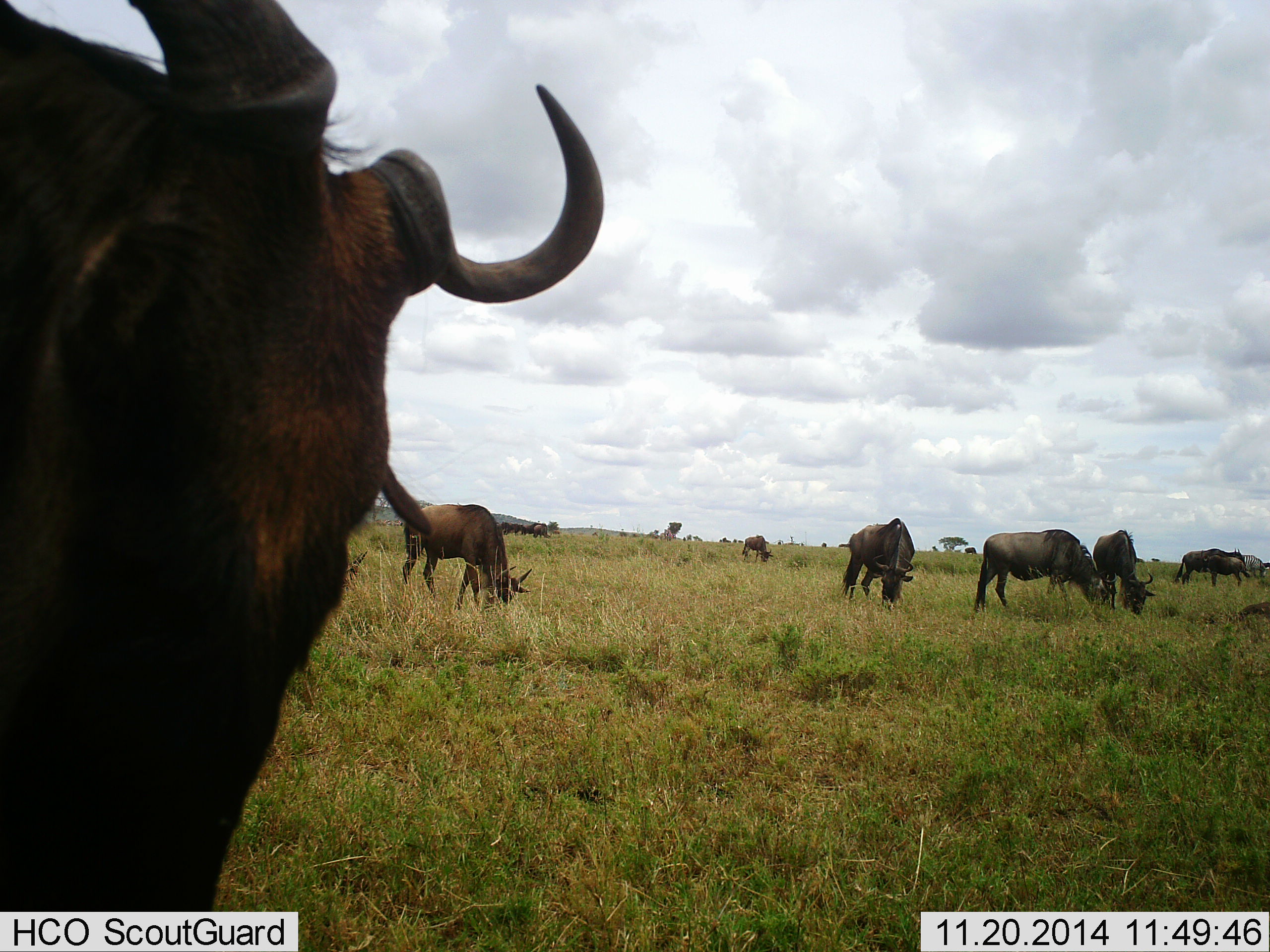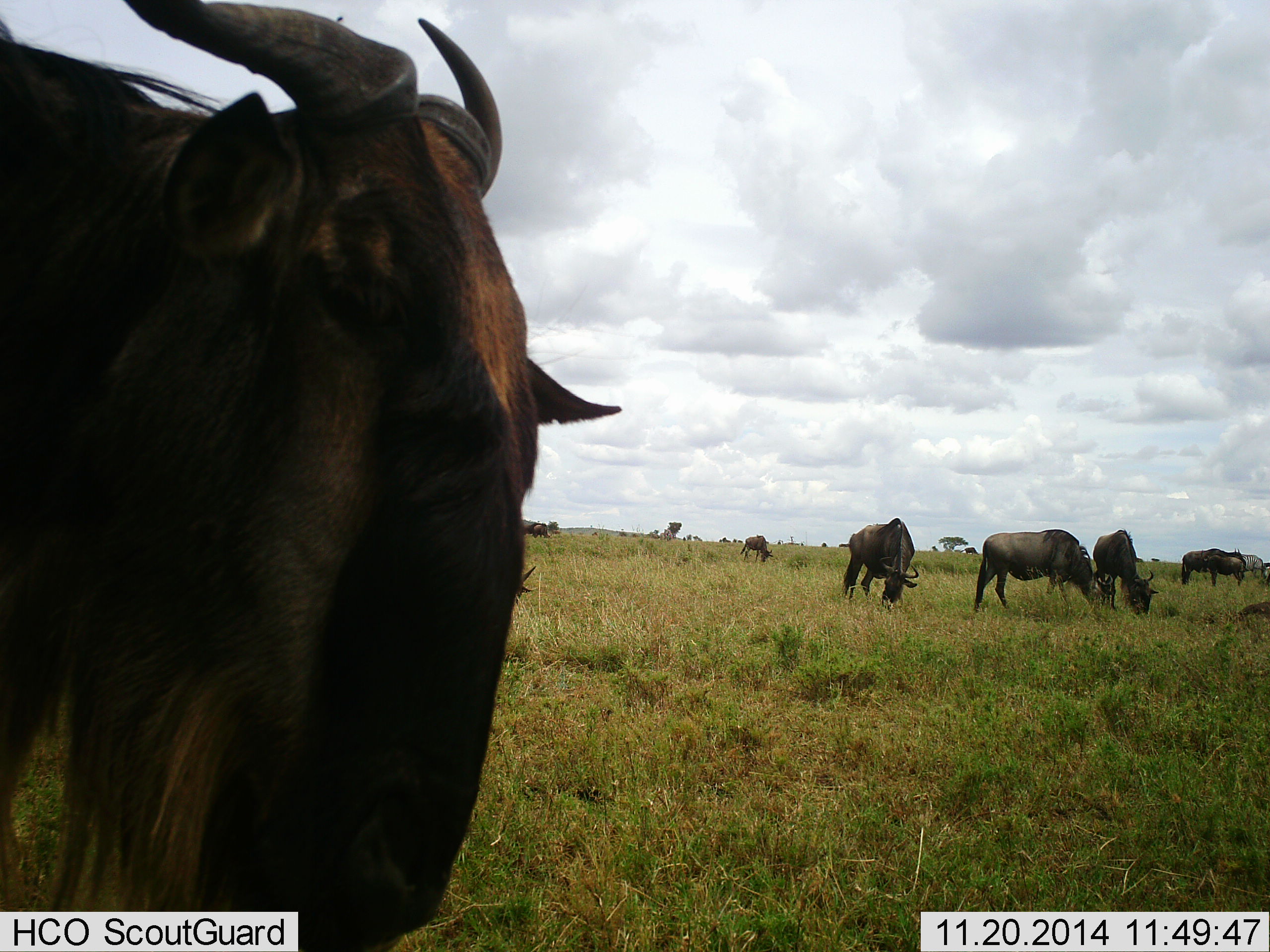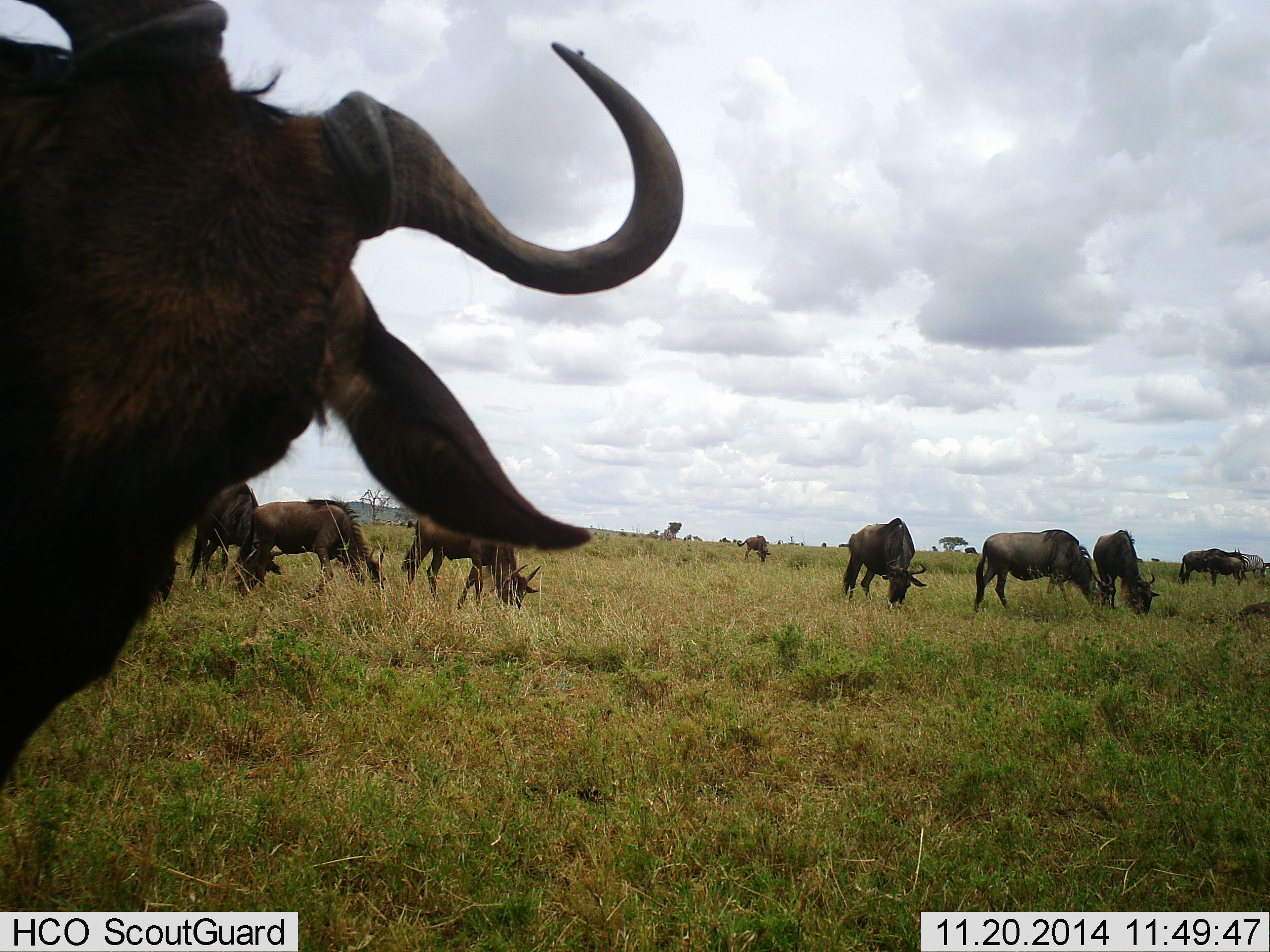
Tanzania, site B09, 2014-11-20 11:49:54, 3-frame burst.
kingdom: Animalia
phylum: Chordata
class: Mammalia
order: Artiodactyla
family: Bovidae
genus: Connochaetes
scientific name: Connochaetes taurinus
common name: blue wildebeest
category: wildebeest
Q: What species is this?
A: Wildebeest (blue wildebeest) (Connochaetes taurinus).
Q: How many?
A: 9.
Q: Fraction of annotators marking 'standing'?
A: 70%.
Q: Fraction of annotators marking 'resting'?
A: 0%.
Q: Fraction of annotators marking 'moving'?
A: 40%.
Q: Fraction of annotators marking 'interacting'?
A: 0%.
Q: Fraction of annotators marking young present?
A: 0%.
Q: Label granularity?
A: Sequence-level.